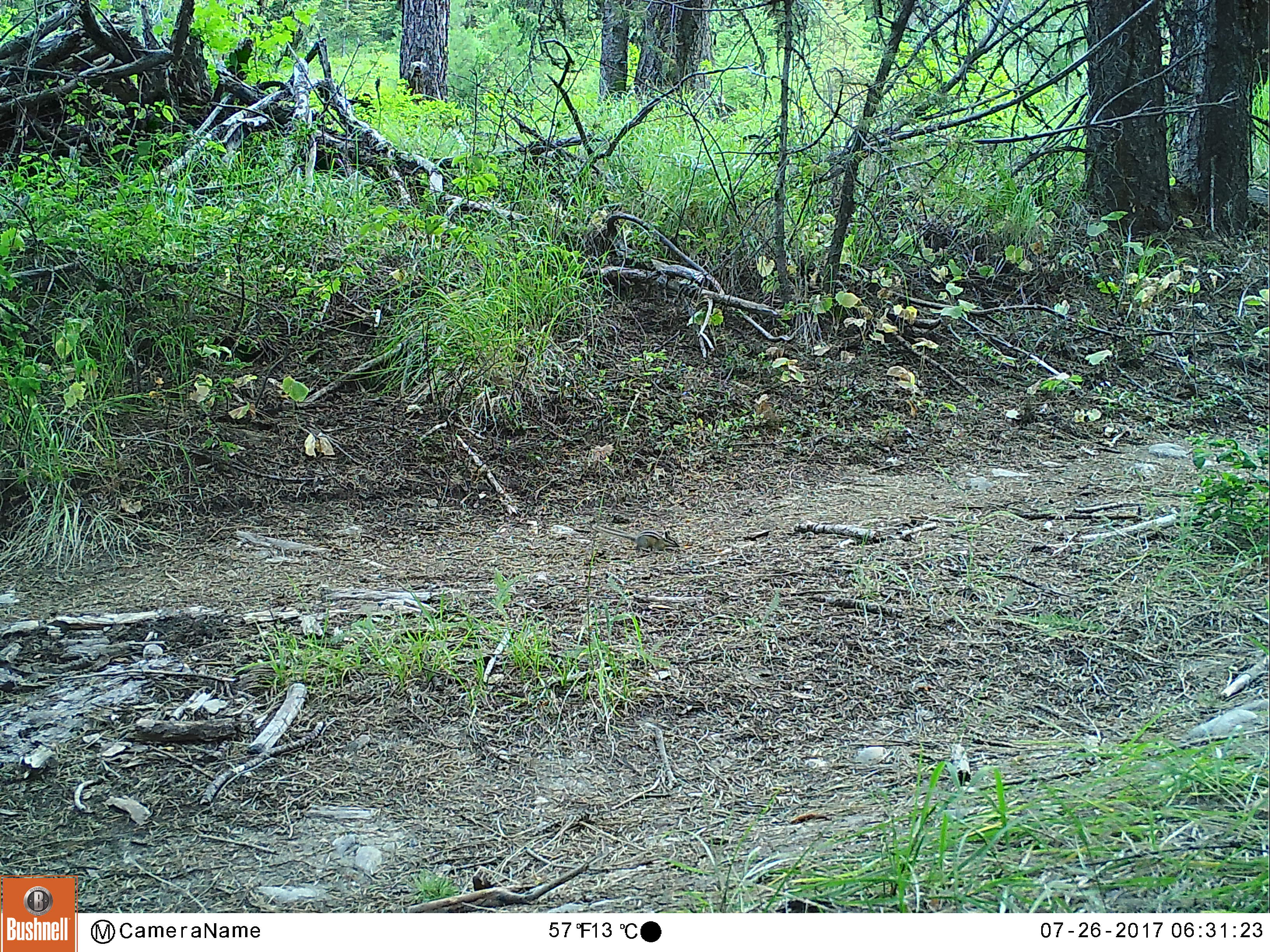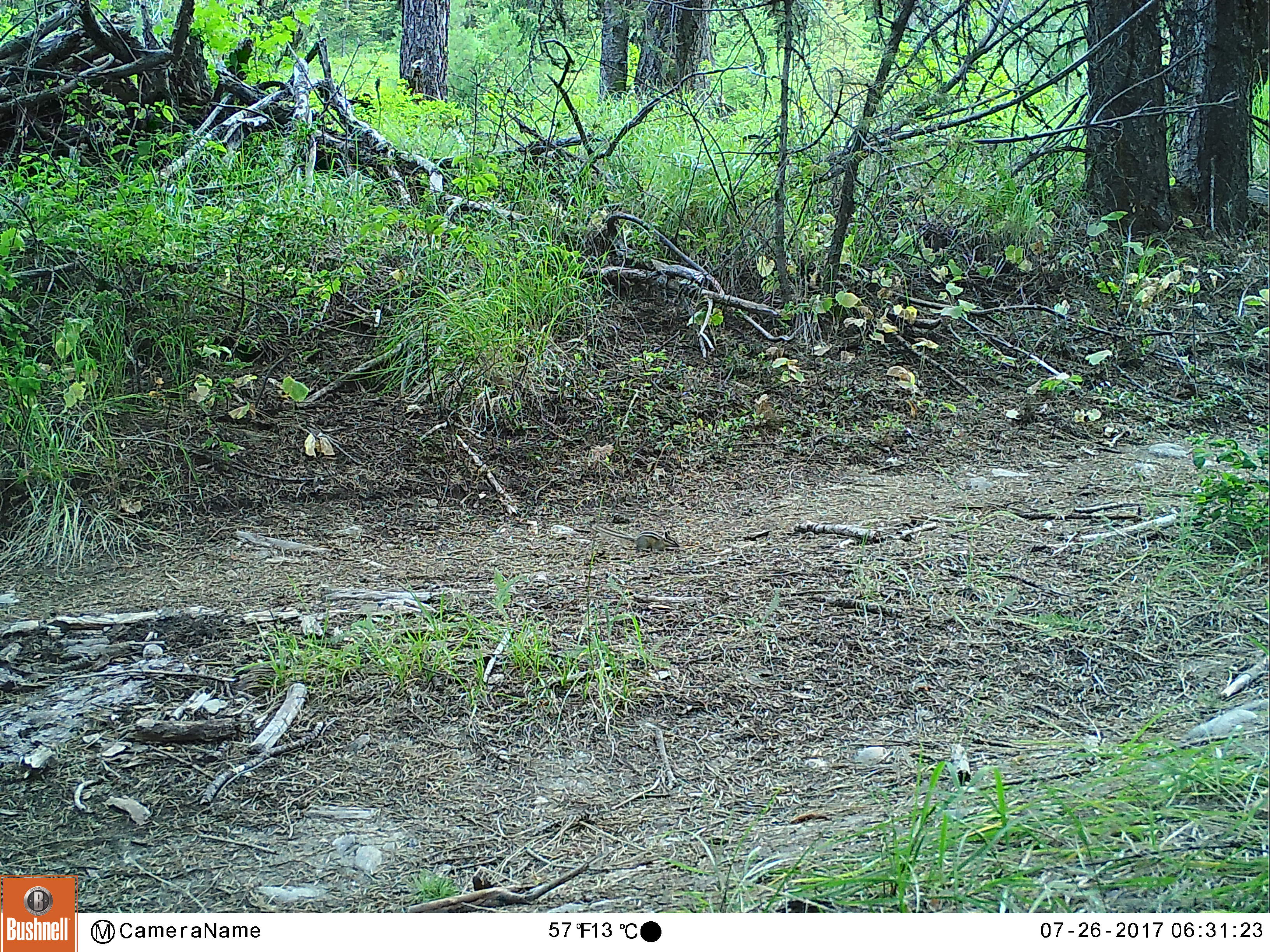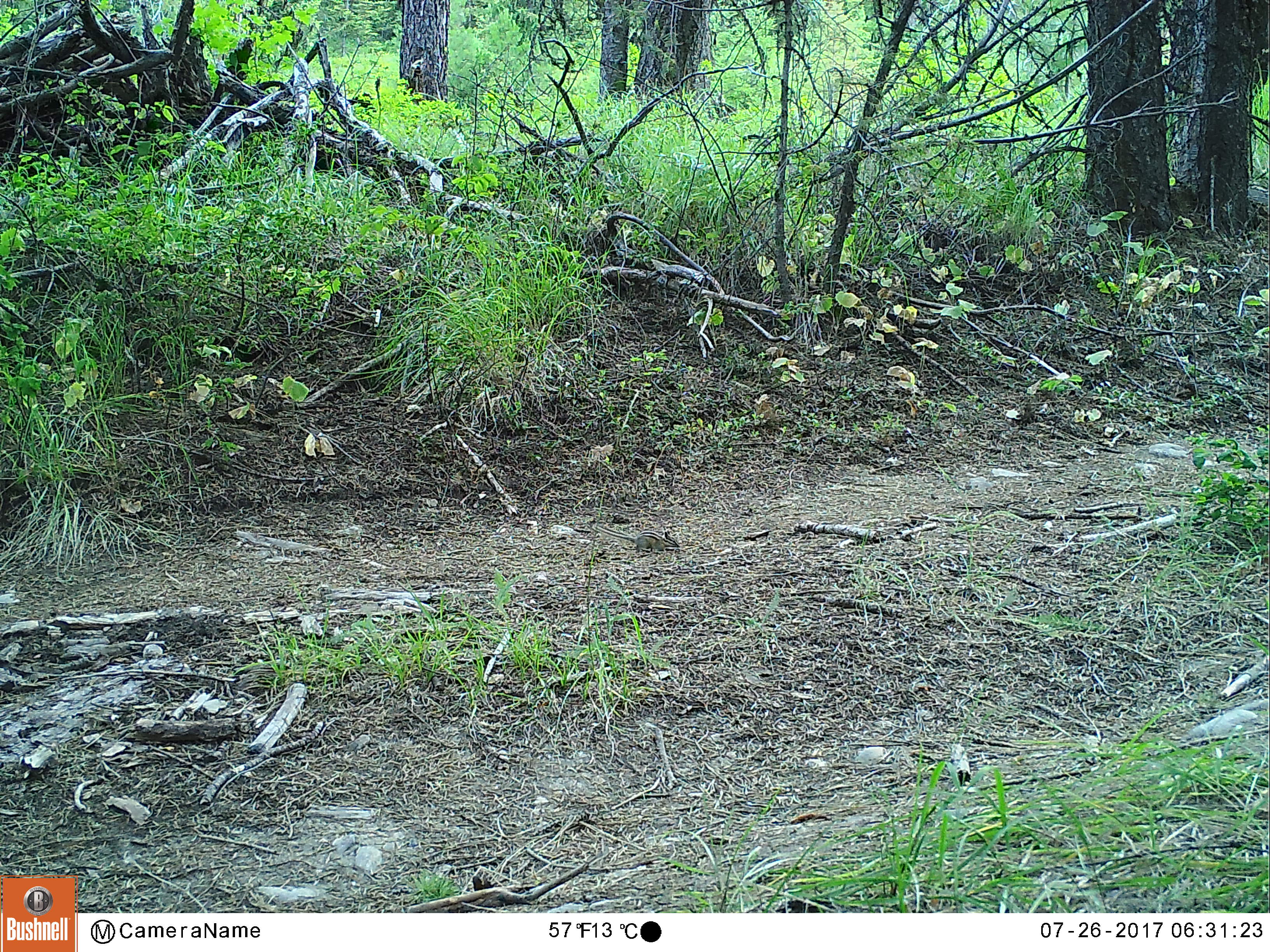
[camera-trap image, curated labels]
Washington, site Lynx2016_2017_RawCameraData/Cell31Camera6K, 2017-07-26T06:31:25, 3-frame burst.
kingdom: Animalia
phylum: Chordata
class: Mammalia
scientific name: Mammalia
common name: small mammal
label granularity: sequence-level